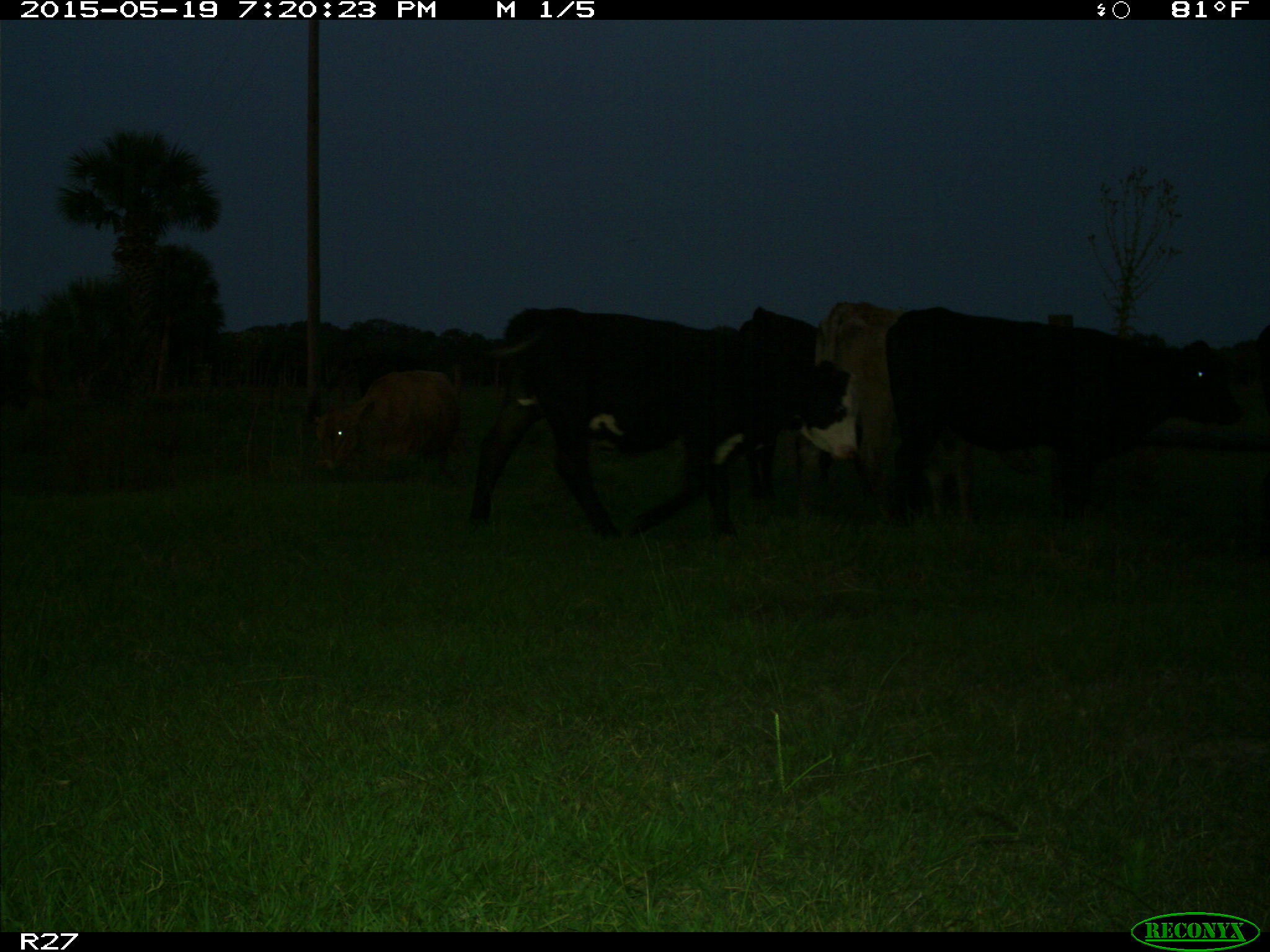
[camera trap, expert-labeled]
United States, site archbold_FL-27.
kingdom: Animalia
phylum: Chordata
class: Mammalia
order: Artiodactyla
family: Bovidae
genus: Bos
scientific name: Bos taurus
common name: domestic cow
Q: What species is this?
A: Bos taurus (domestic cow).